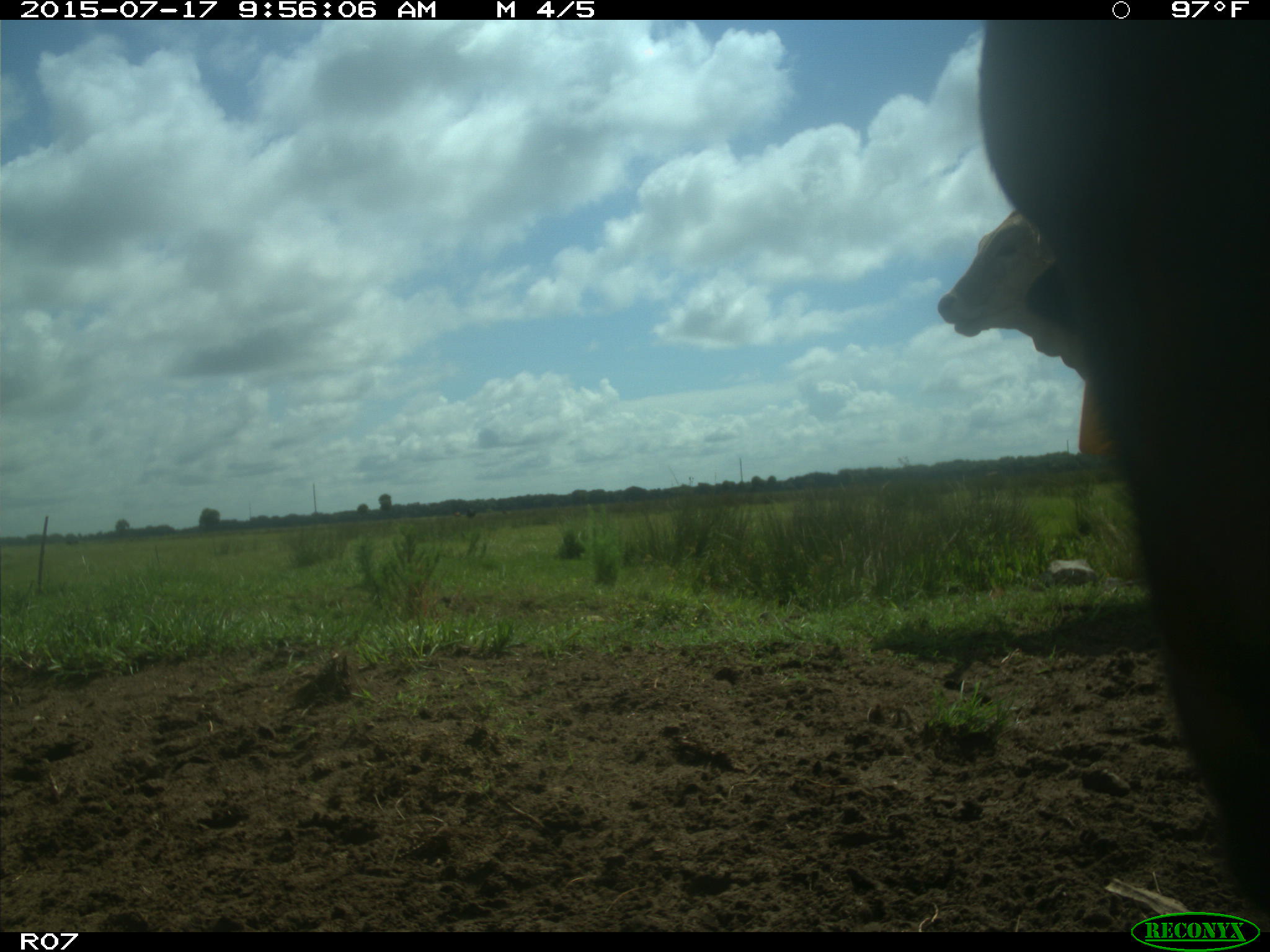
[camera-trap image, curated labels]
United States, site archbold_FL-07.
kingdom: Animalia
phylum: Chordata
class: Mammalia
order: Artiodactyla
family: Bovidae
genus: Bos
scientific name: Bos taurus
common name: domestic cow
Bos taurus (domestic cow).